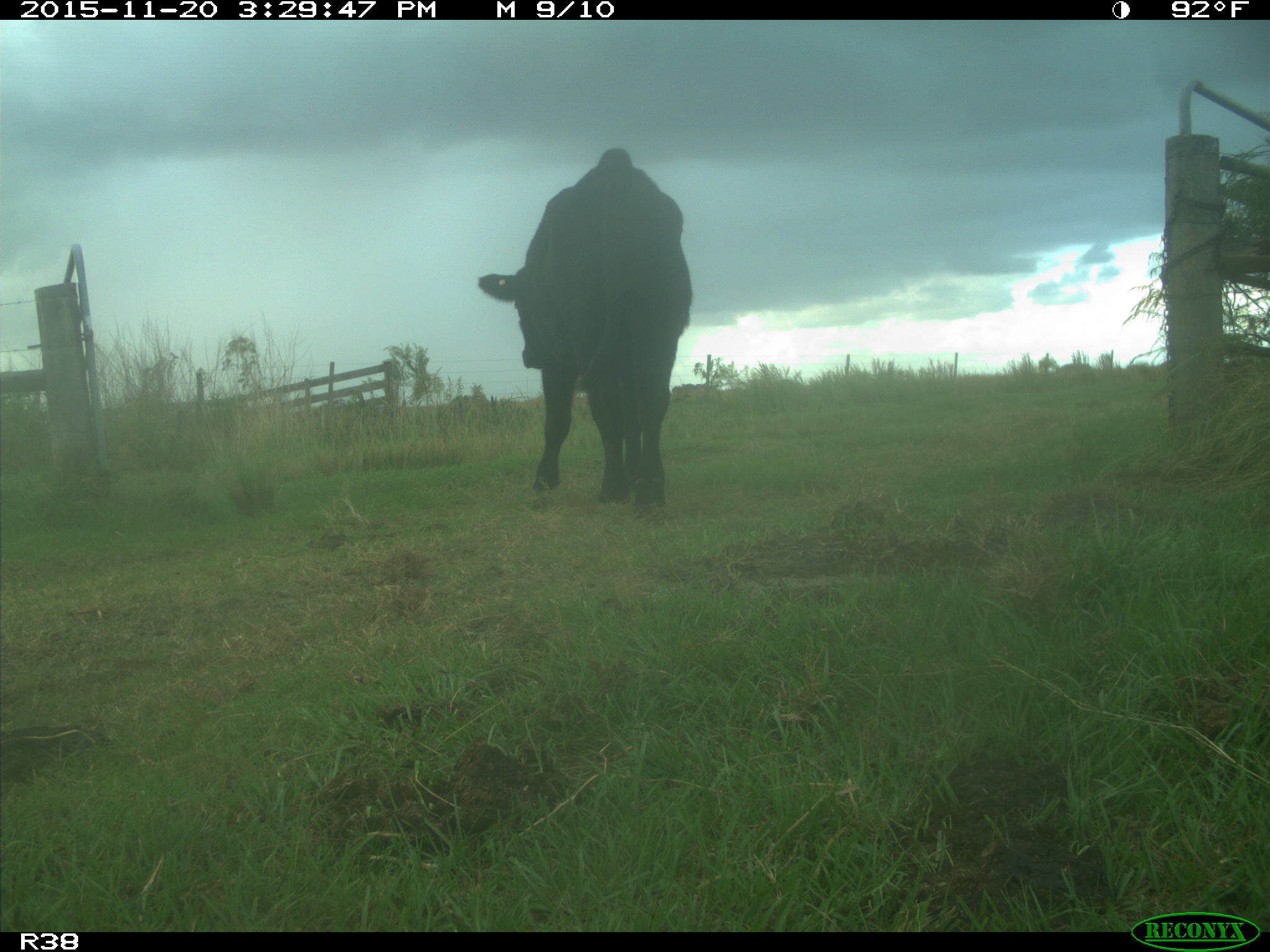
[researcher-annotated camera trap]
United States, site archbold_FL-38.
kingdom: Animalia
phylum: Chordata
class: Mammalia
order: Artiodactyla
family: Bovidae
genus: Bos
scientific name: Bos taurus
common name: domestic cow